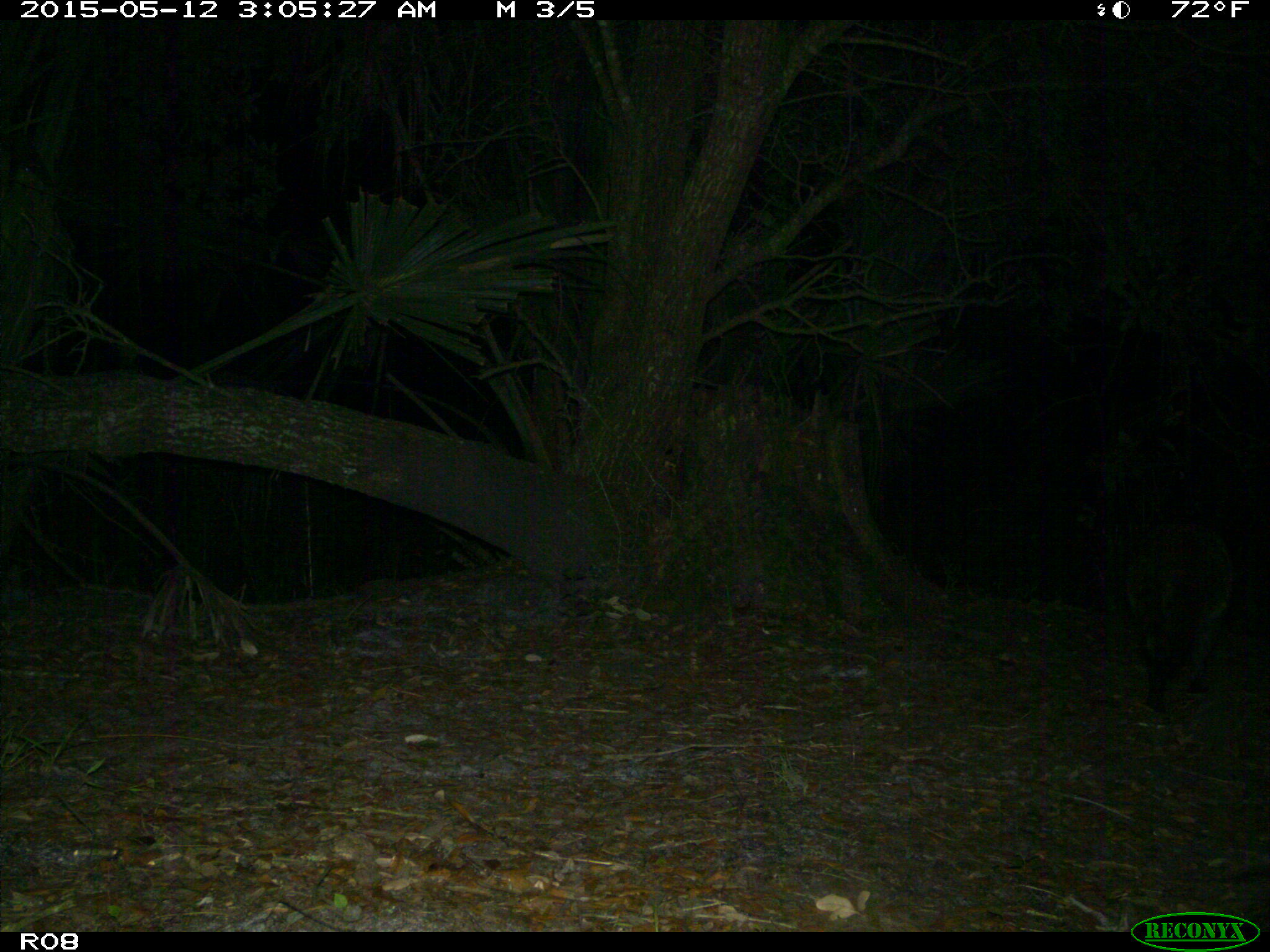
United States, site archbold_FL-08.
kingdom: Animalia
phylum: Chordata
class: Mammalia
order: Carnivora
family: Procyonidae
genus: Procyon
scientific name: Procyon lotor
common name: common raccoon